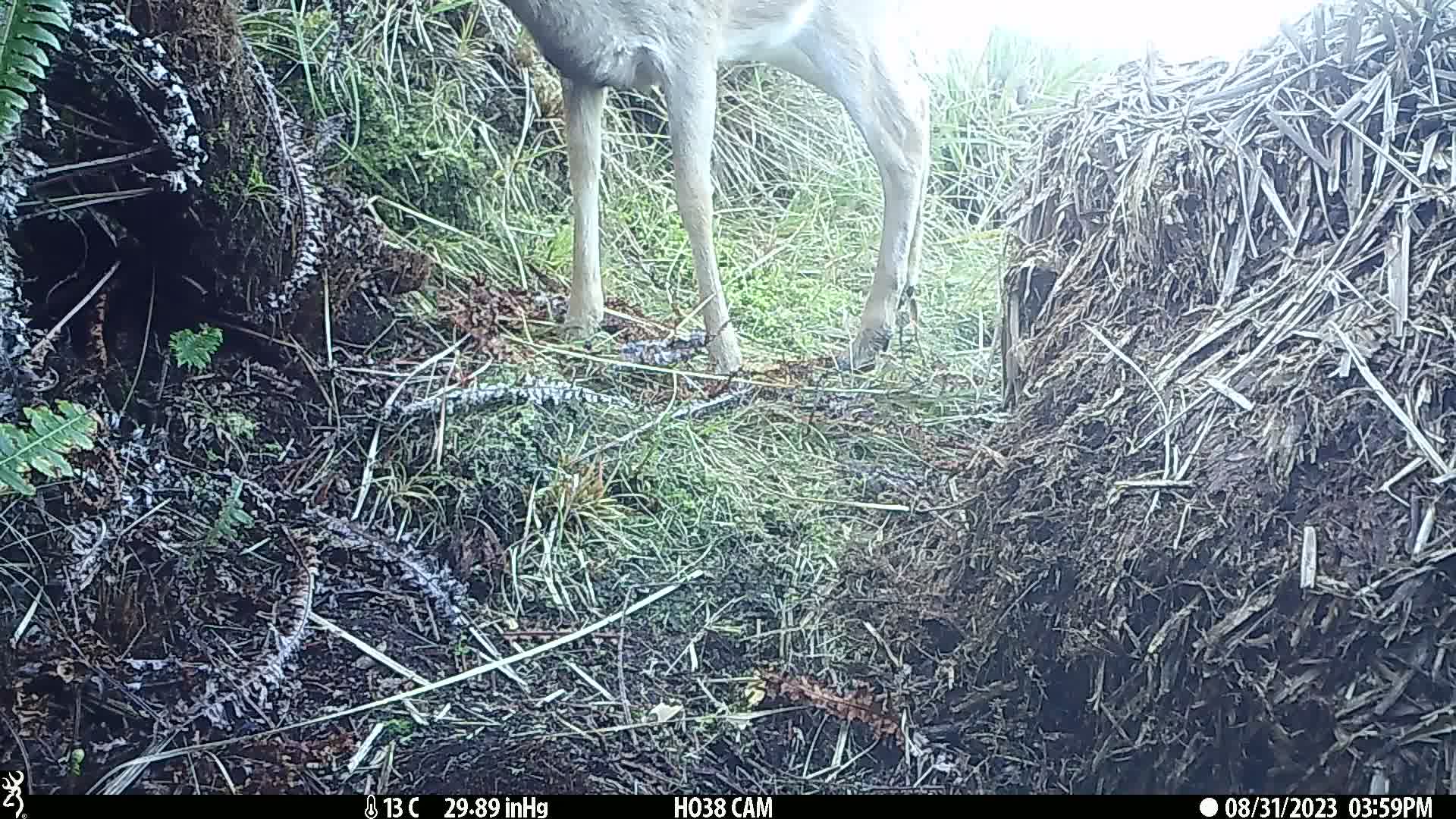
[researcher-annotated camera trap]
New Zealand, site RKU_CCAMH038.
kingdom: Animalia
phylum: Chordata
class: Mammalia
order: Artiodactyla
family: Cervidae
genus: Odocoileus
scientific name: Odocoileus virginianus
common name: white-tailed deer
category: white tailed deer